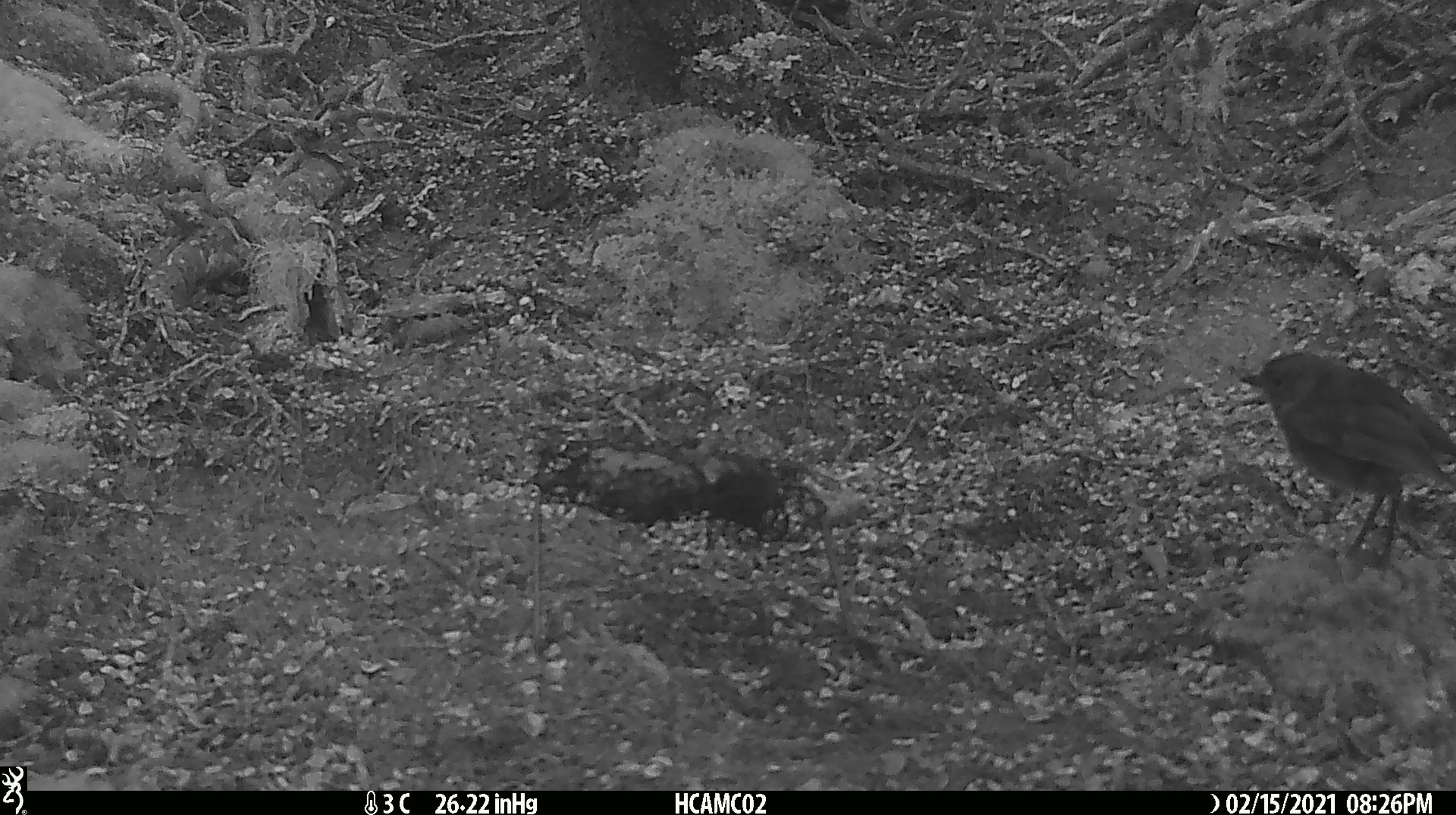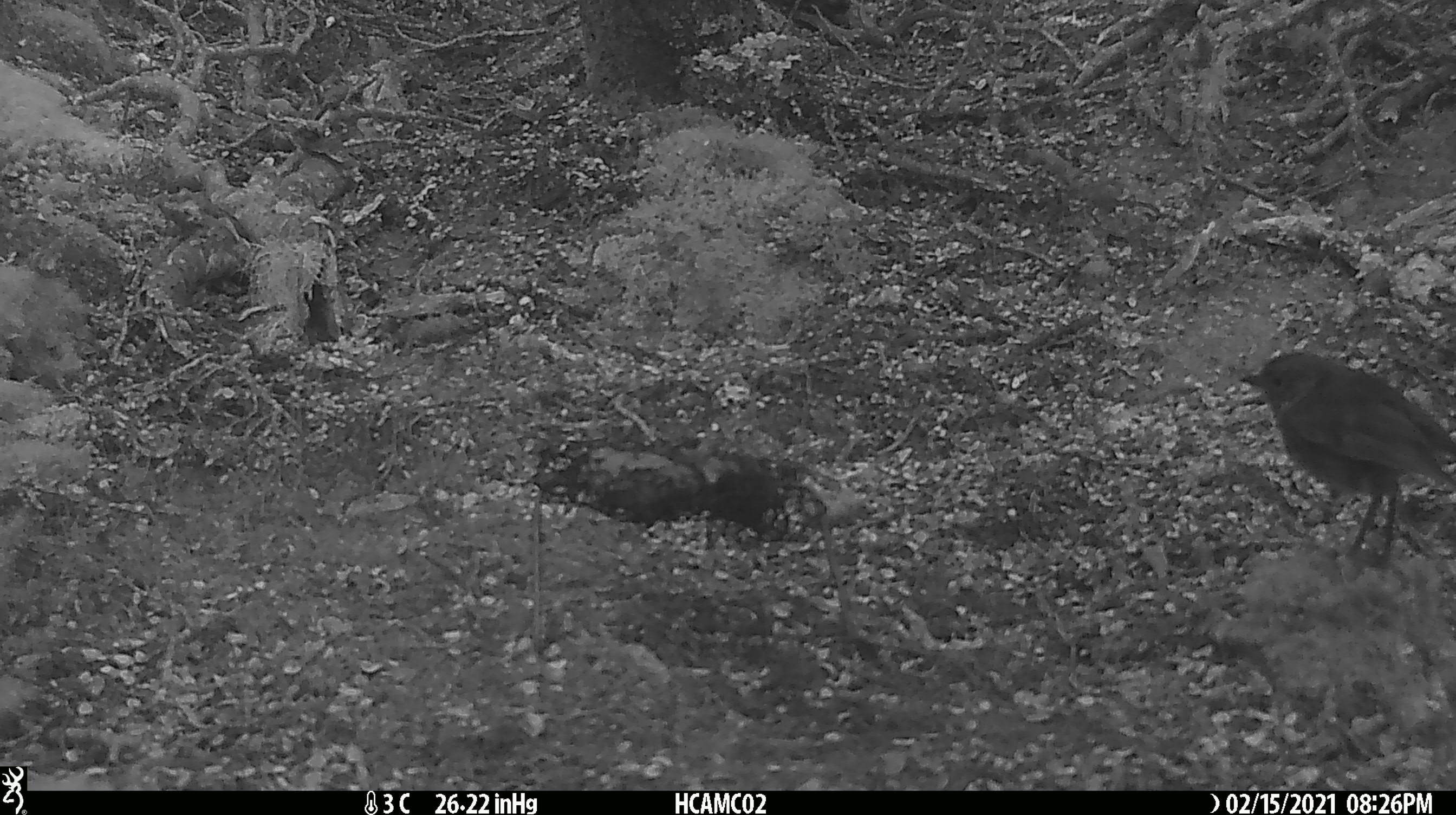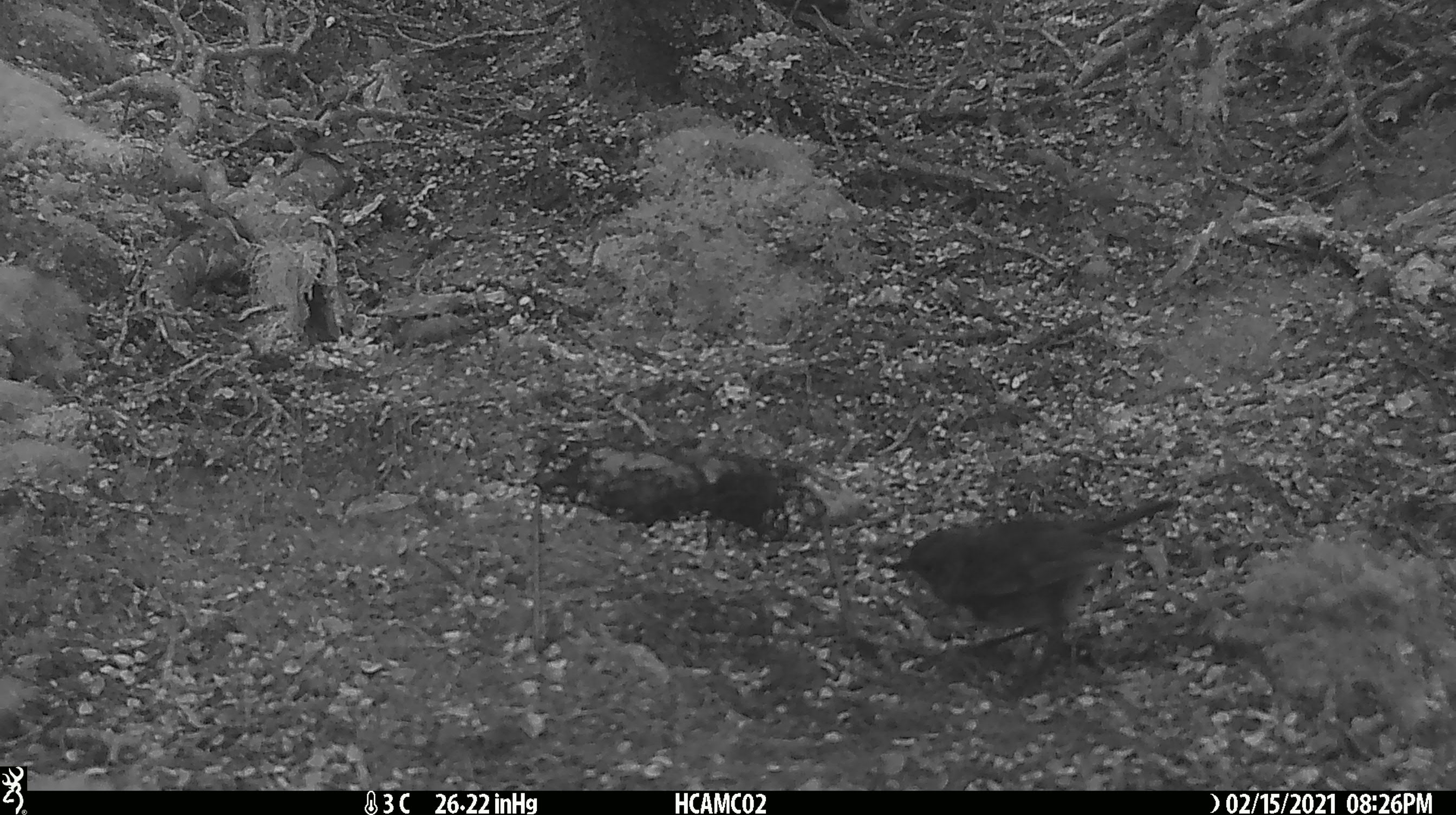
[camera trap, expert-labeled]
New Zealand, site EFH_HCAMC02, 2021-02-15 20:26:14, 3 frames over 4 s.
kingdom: Animalia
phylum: Chordata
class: Aves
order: Passeriformes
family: Petroicidae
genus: Petroica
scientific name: Petroica australis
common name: new zealand robin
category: robin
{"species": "robin (new zealand robin) (Petroica australis)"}